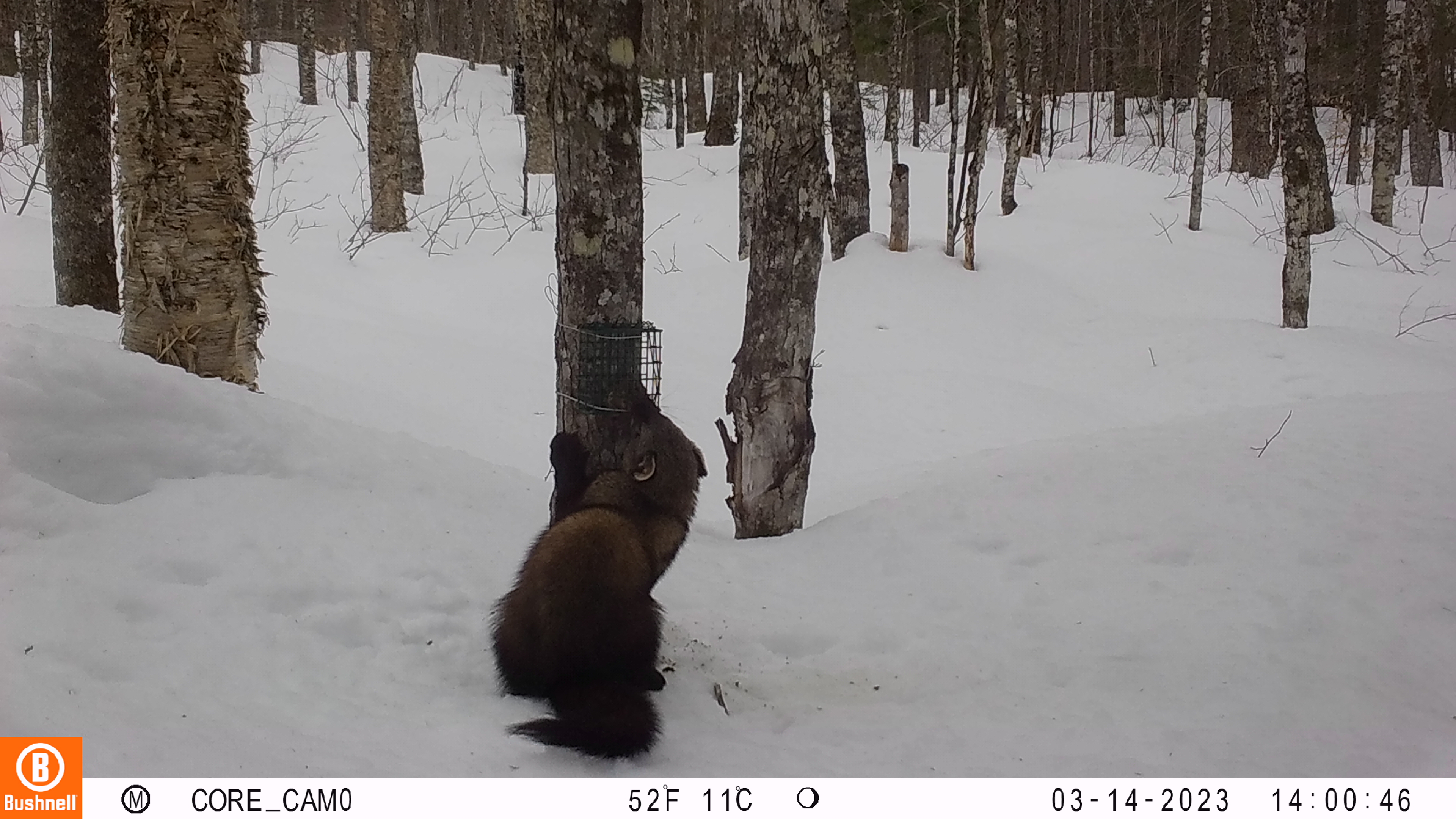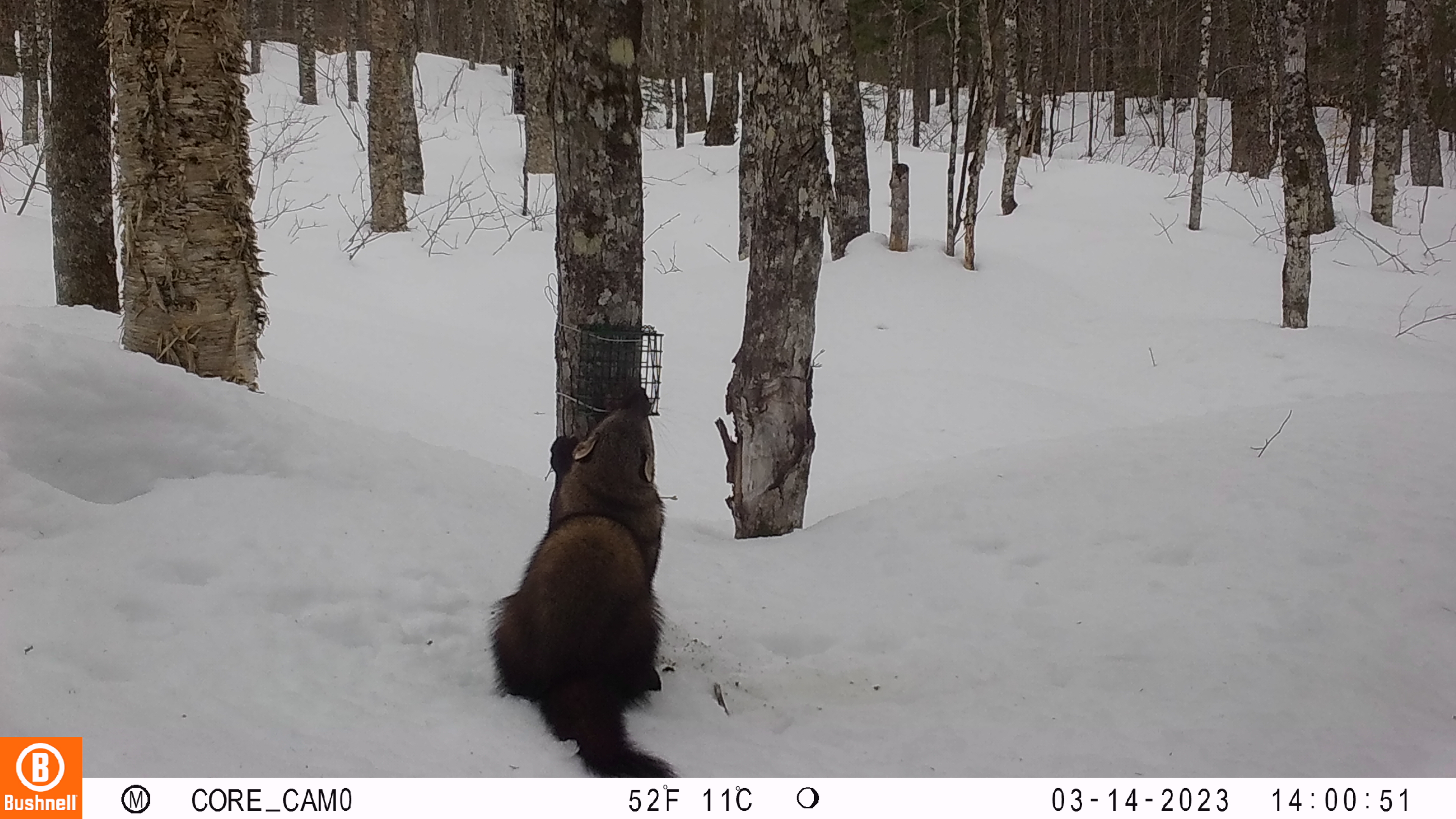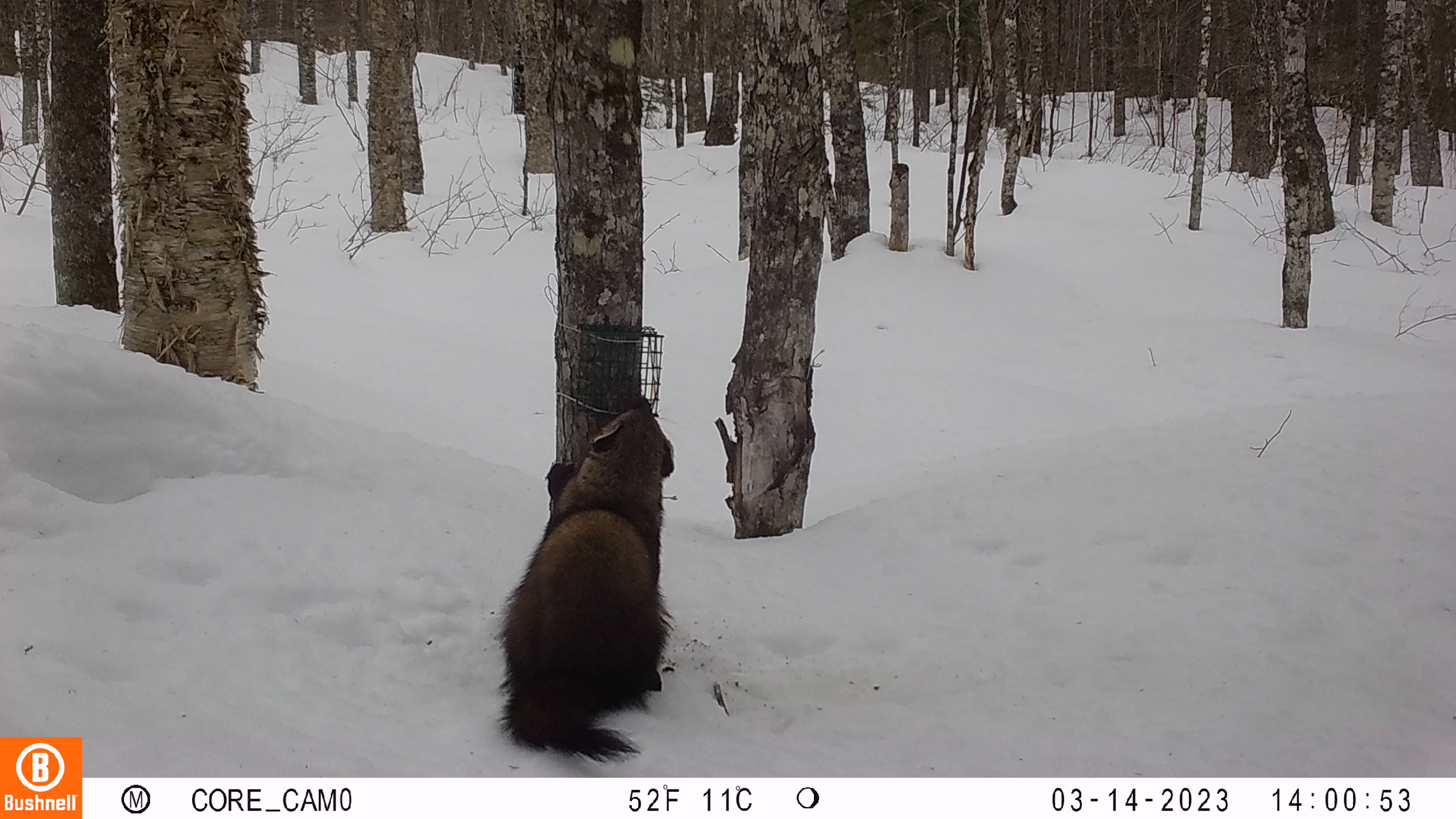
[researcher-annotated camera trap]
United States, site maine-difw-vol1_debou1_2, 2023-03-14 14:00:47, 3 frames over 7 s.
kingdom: Animalia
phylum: Chordata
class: Mammalia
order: Carnivora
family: Mustelidae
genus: Pekania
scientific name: Pekania pennanti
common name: fisher